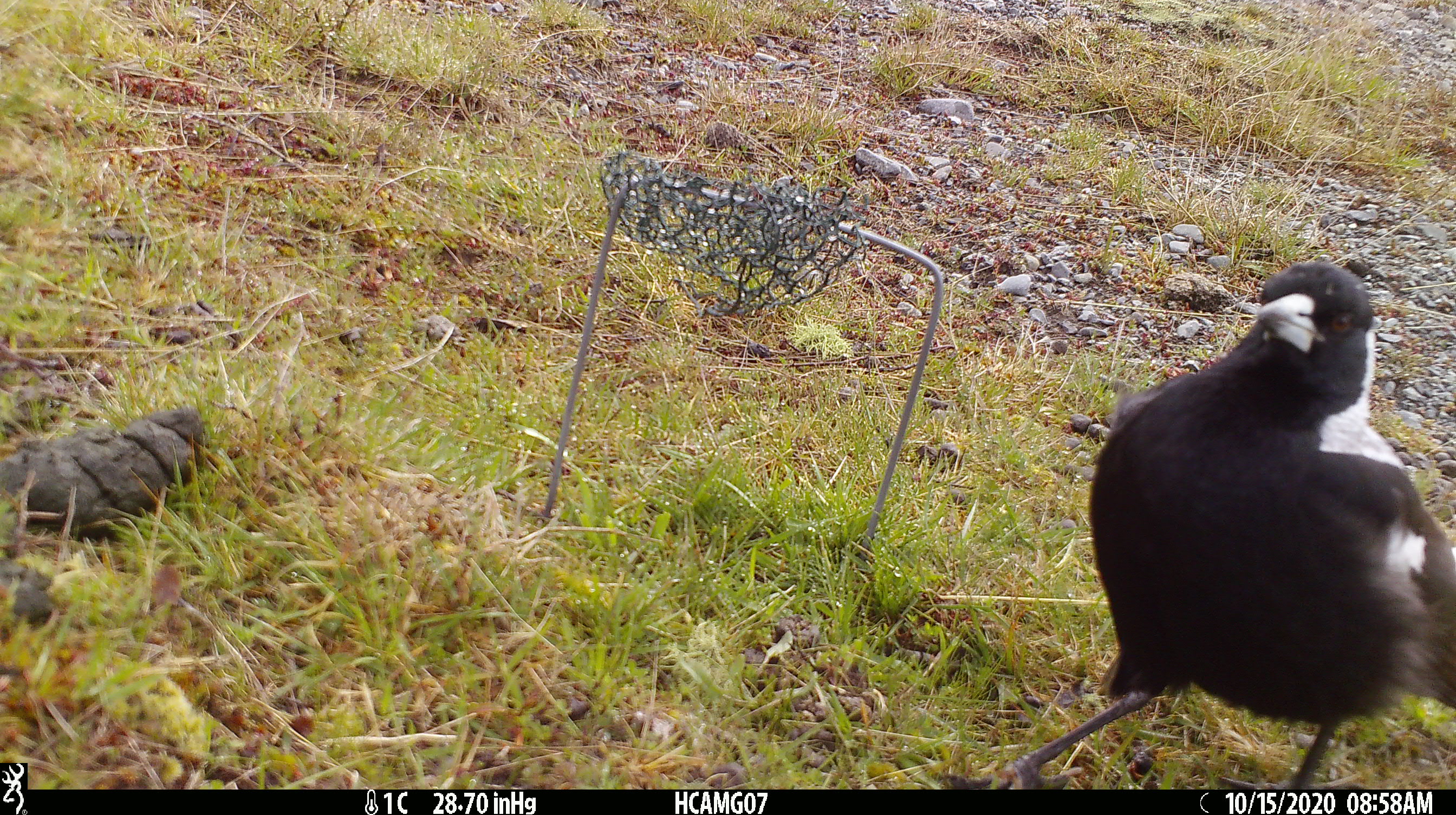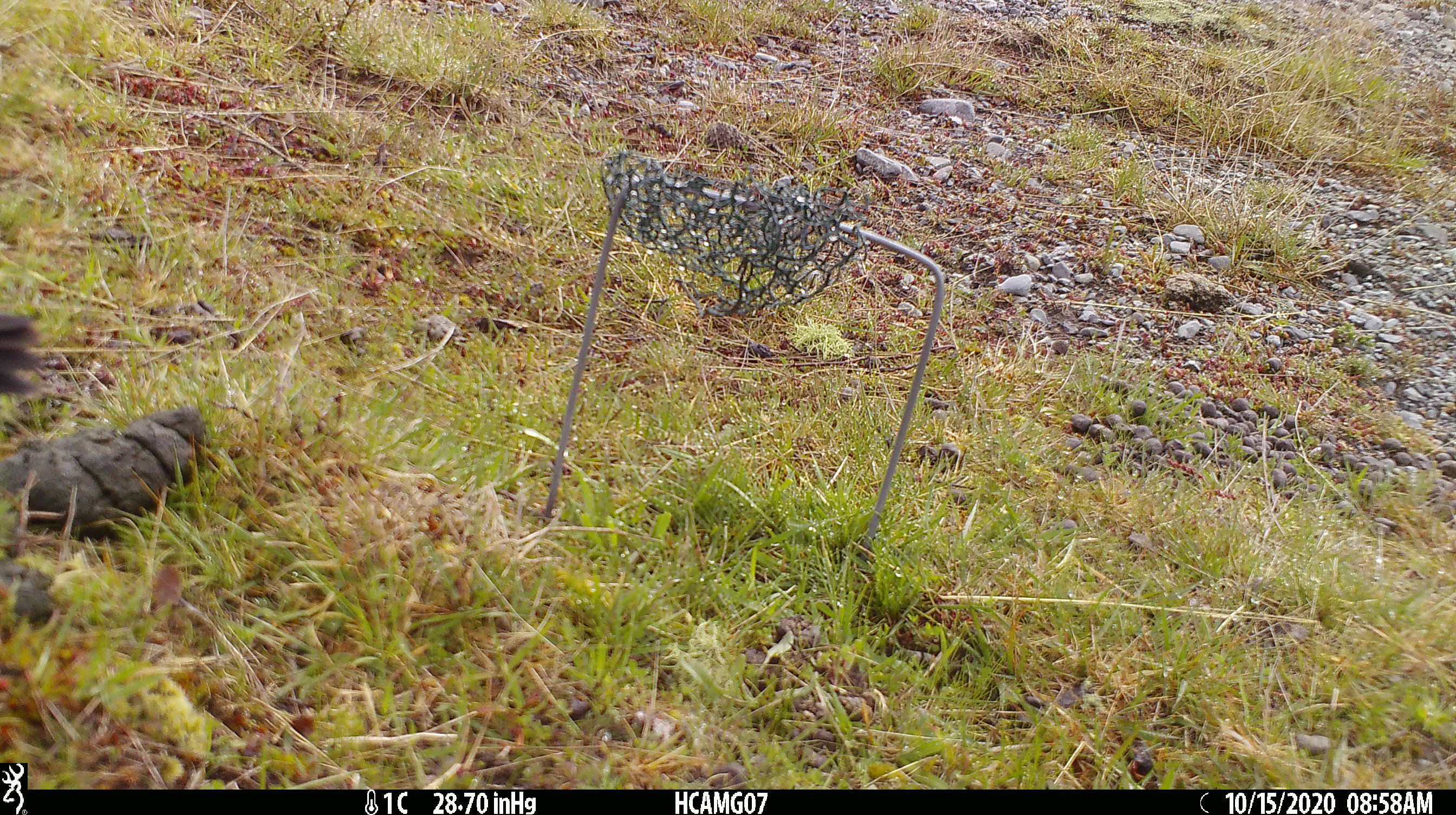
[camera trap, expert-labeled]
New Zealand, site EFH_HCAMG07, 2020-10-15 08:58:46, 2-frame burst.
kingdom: Animalia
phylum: Chordata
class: Aves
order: Passeriformes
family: Artamidae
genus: Gymnorhina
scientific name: Gymnorhina tibicen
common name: australian magpie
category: magpie